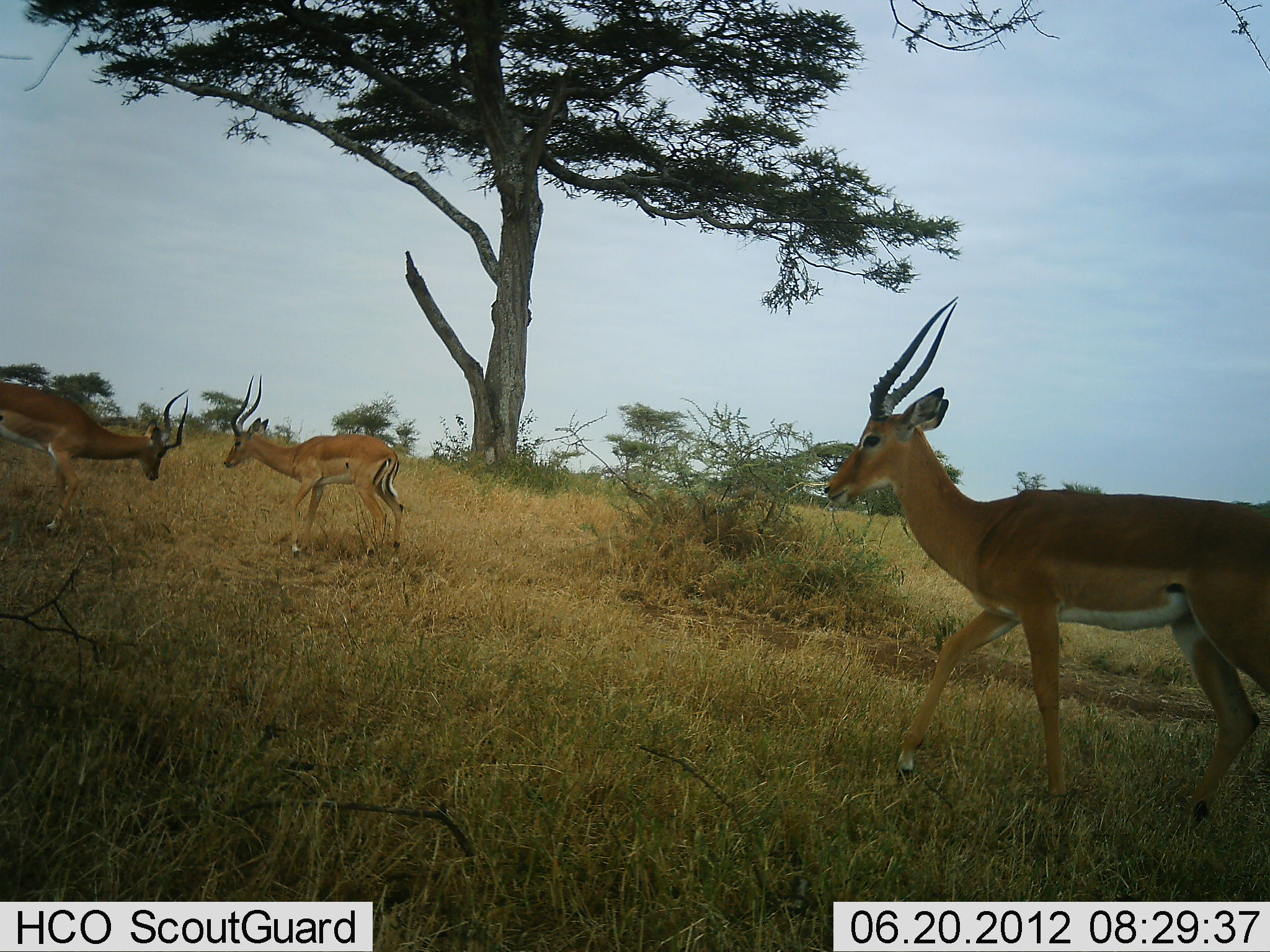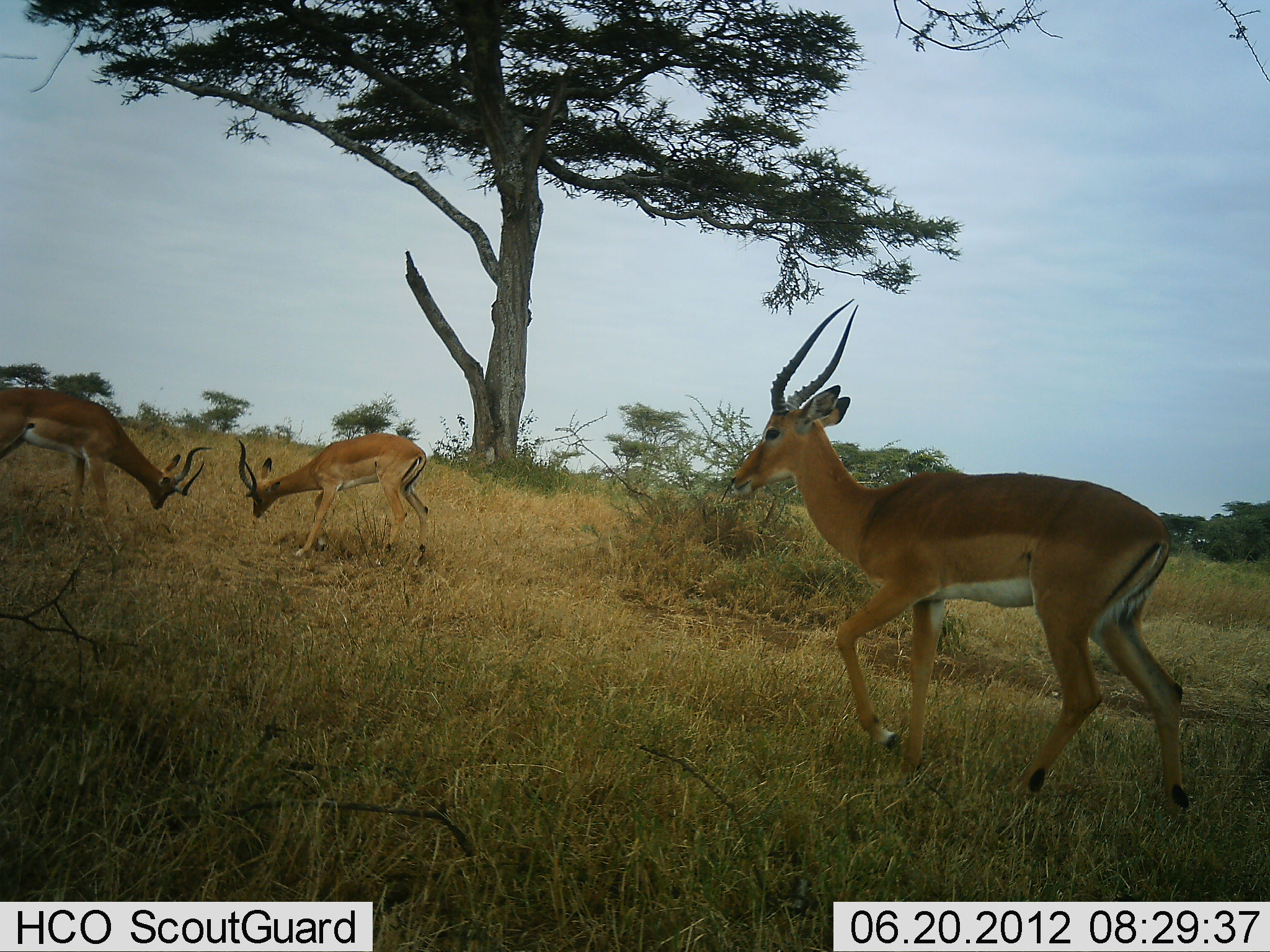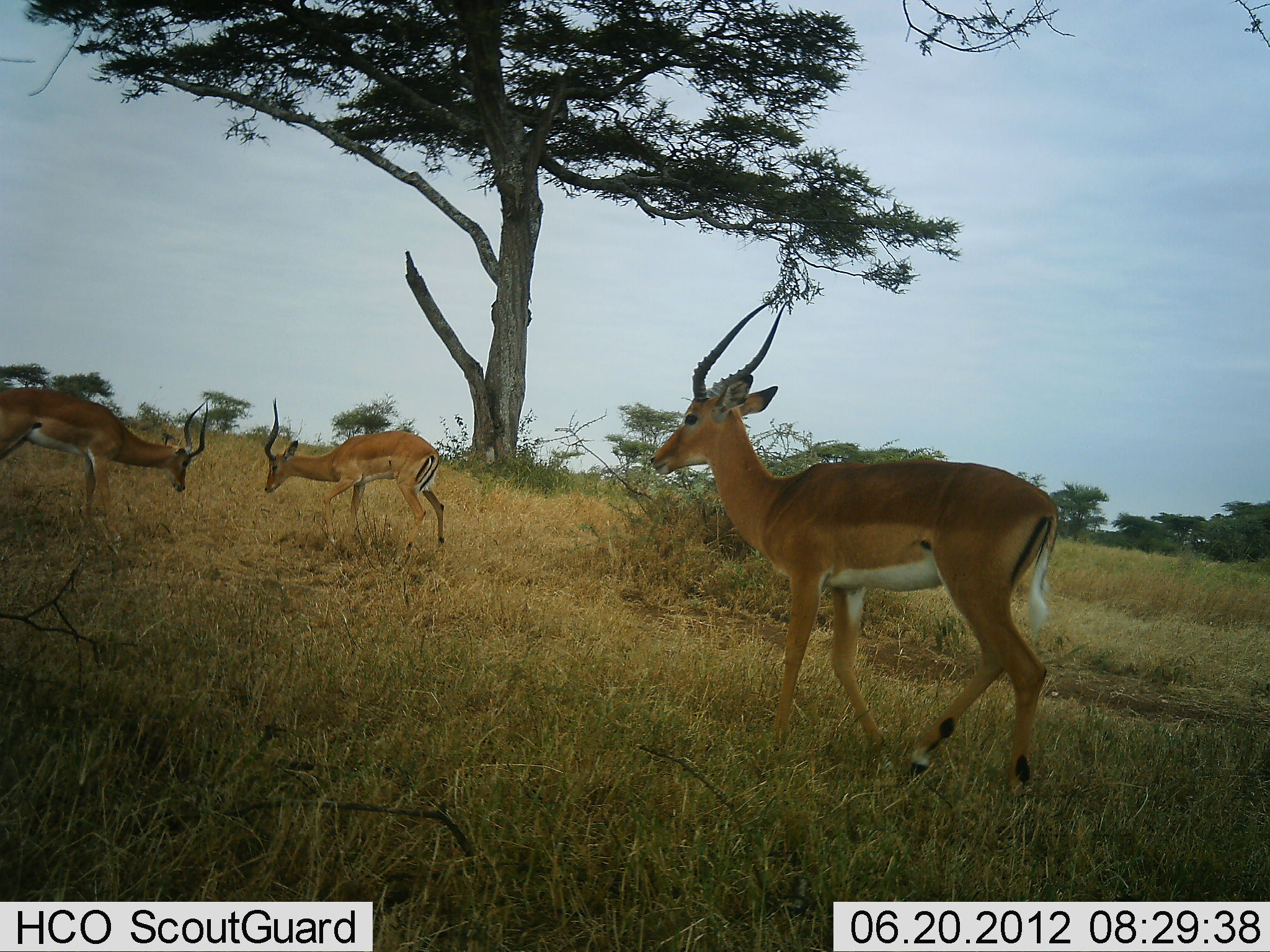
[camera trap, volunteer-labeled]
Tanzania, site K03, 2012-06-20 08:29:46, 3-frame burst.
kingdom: Animalia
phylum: Chordata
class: Mammalia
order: Artiodactyla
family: Bovidae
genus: Aepyceros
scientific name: Aepyceros melampus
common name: impala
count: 3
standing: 60%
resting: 0%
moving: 60%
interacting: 60%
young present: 0%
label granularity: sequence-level